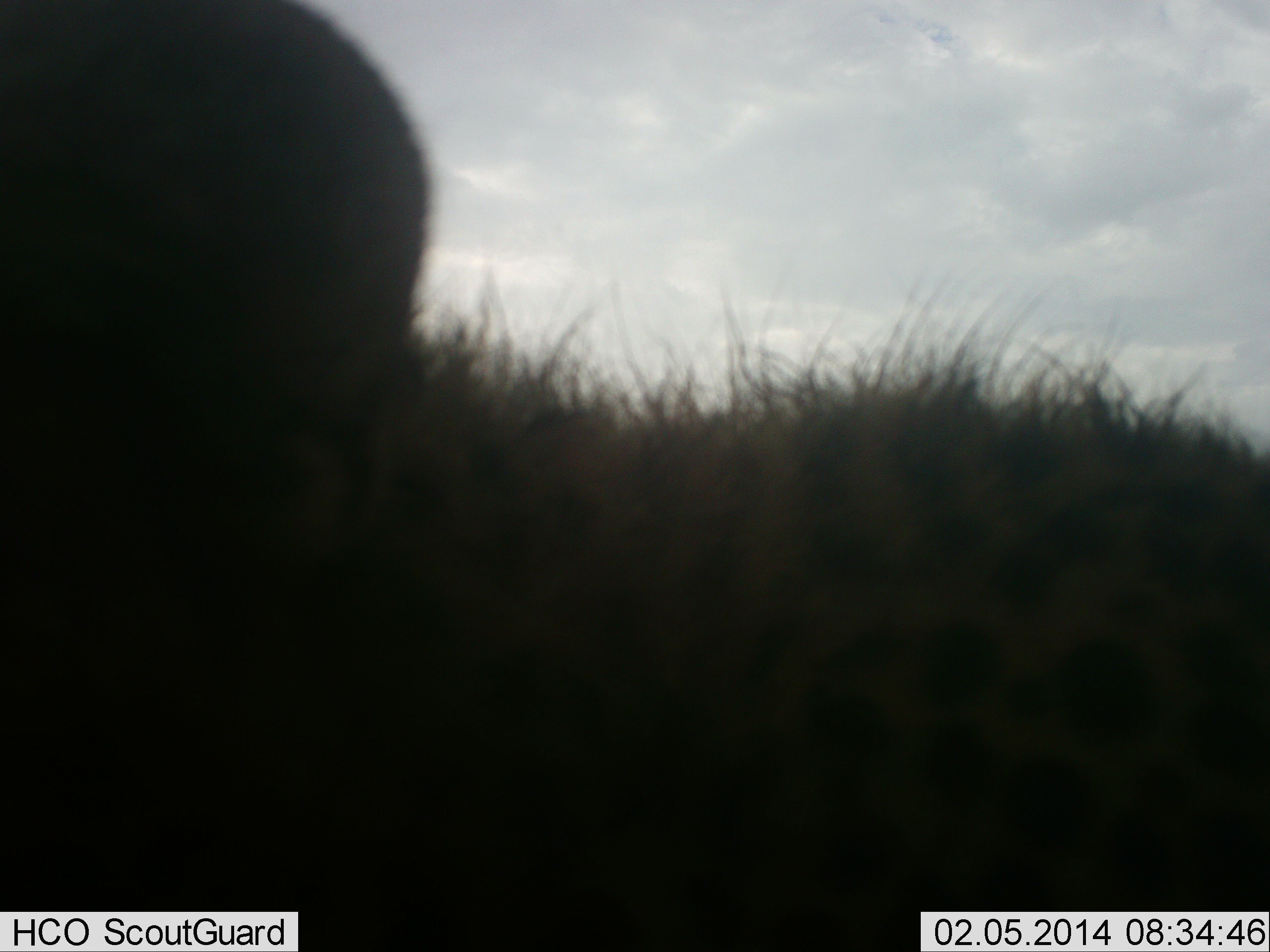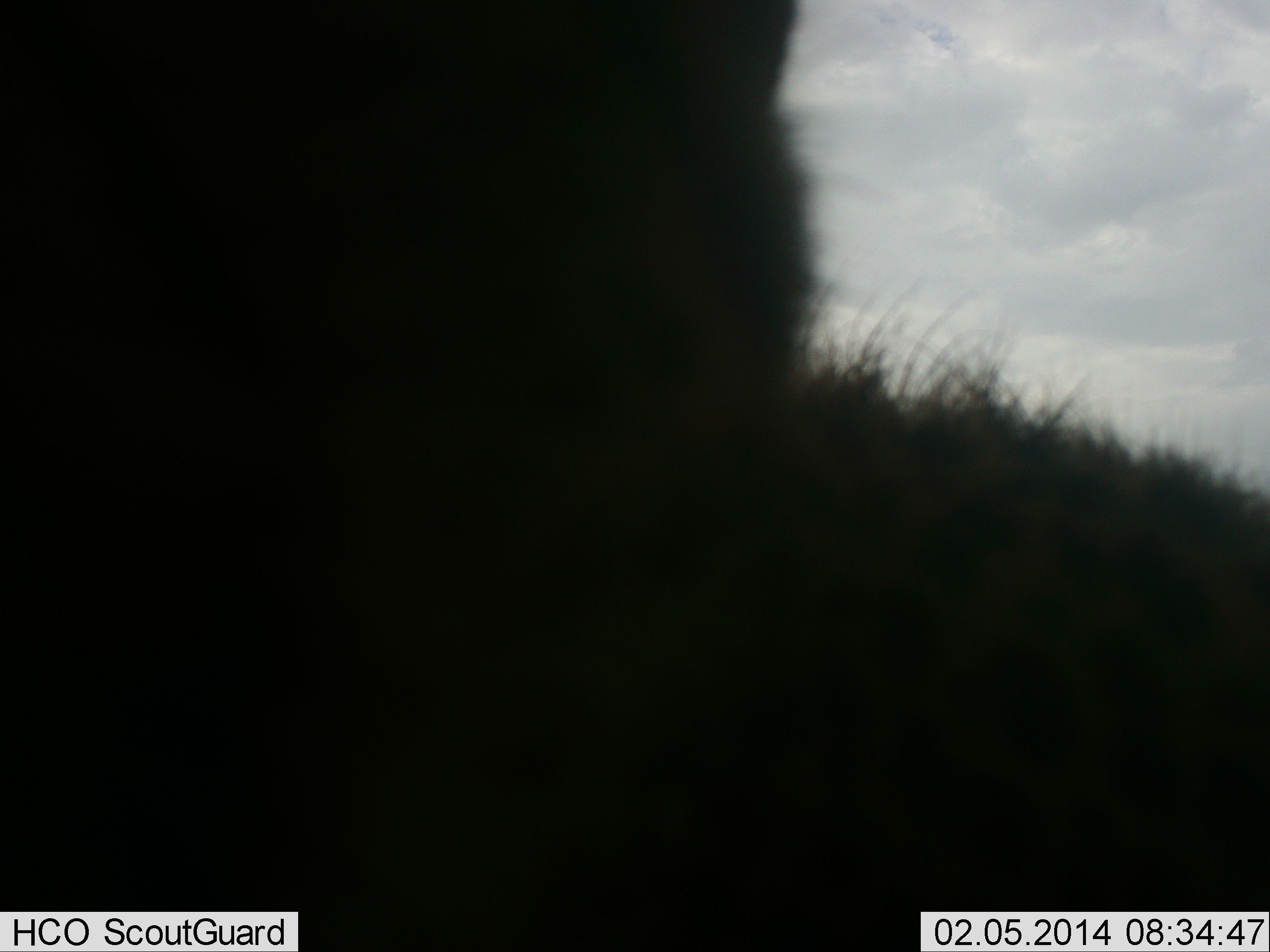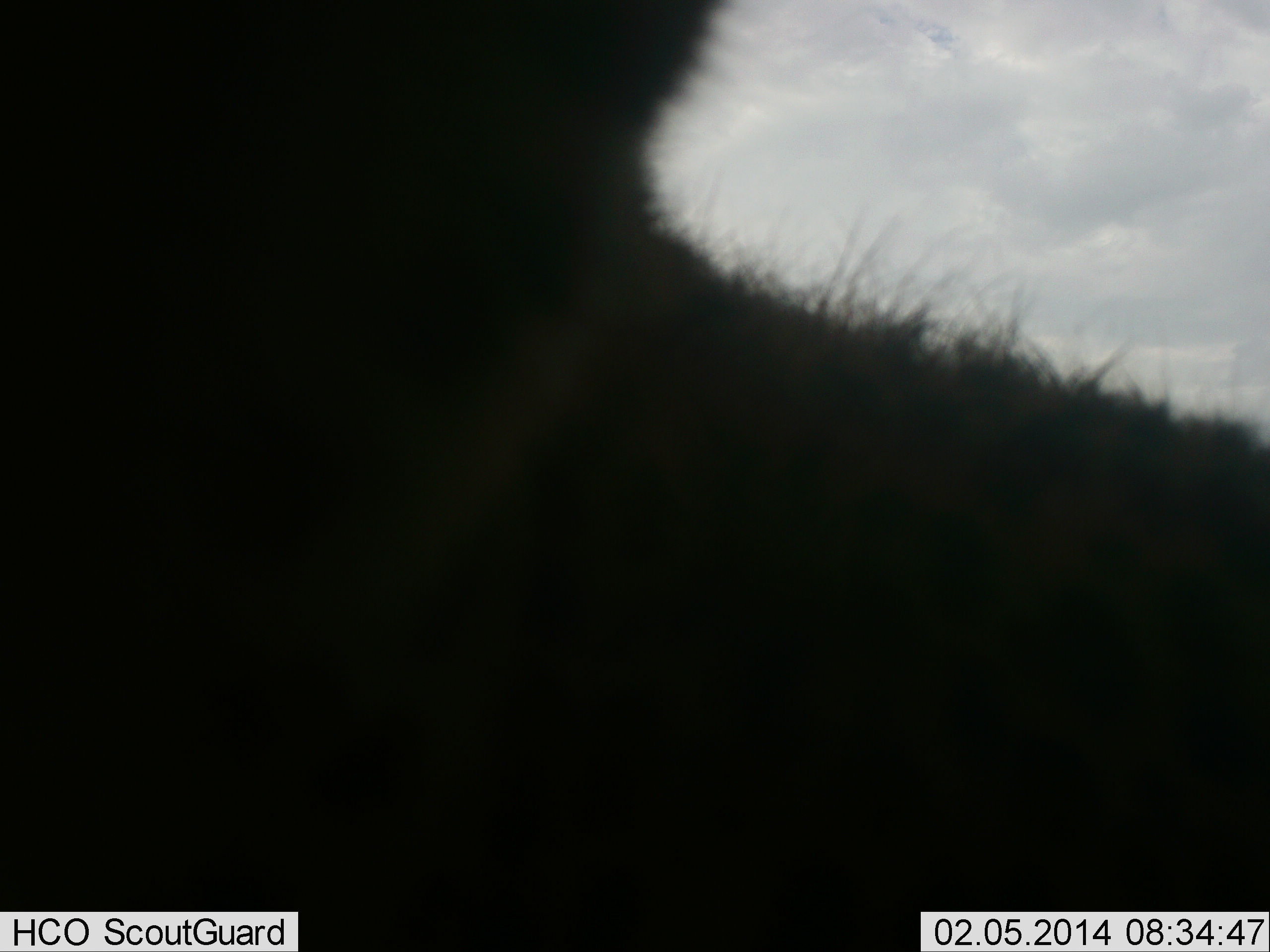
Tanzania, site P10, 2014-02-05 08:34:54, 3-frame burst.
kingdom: Animalia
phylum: Chordata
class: Mammalia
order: Carnivora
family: Felidae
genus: Acinonyx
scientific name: Acinonyx jubatus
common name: cheetah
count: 1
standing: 50%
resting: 12%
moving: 25%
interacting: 12%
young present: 38%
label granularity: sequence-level